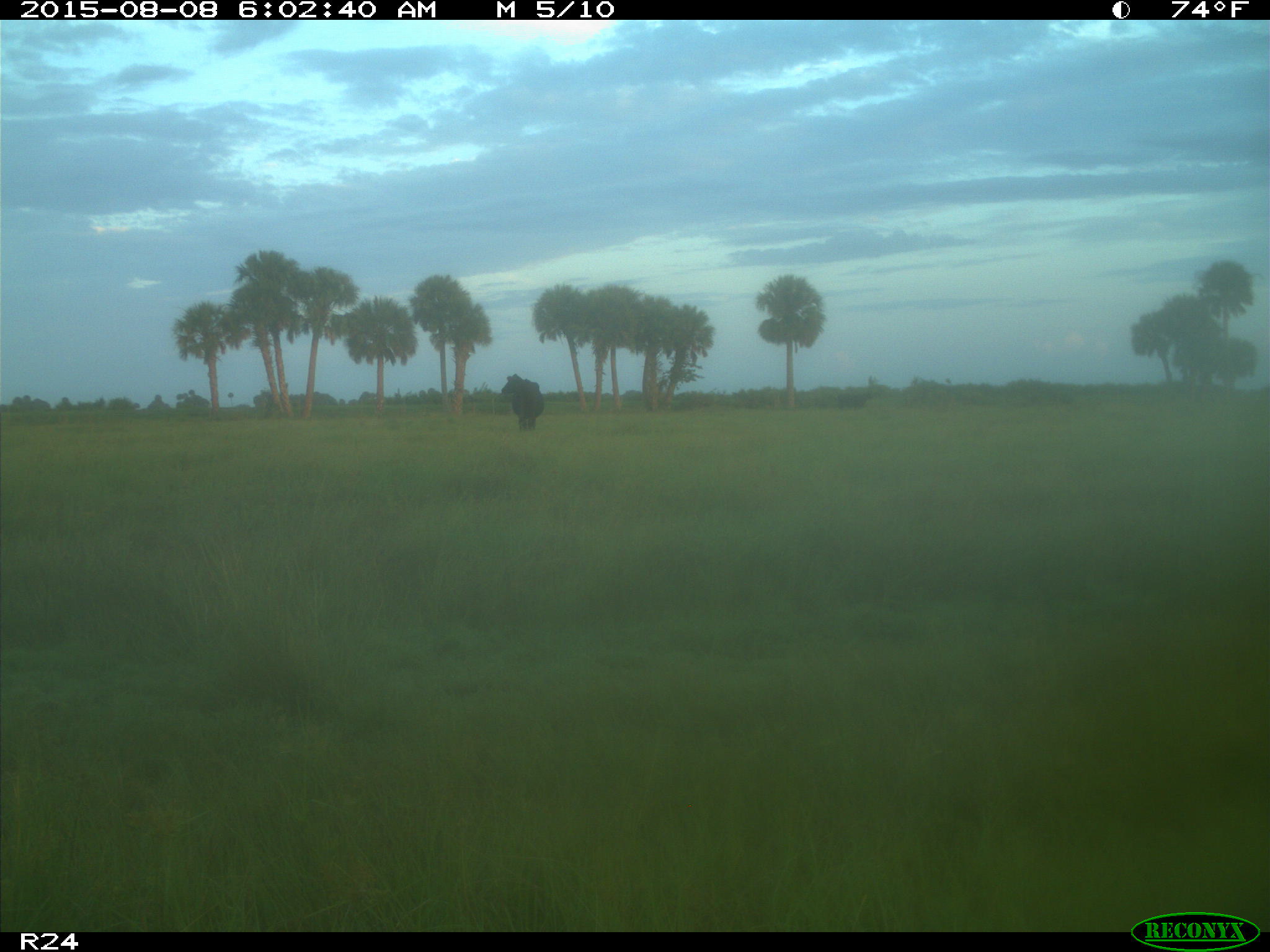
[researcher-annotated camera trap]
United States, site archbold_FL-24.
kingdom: Animalia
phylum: Chordata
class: Mammalia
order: Artiodactyla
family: Bovidae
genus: Bos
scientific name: Bos taurus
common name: domestic cow